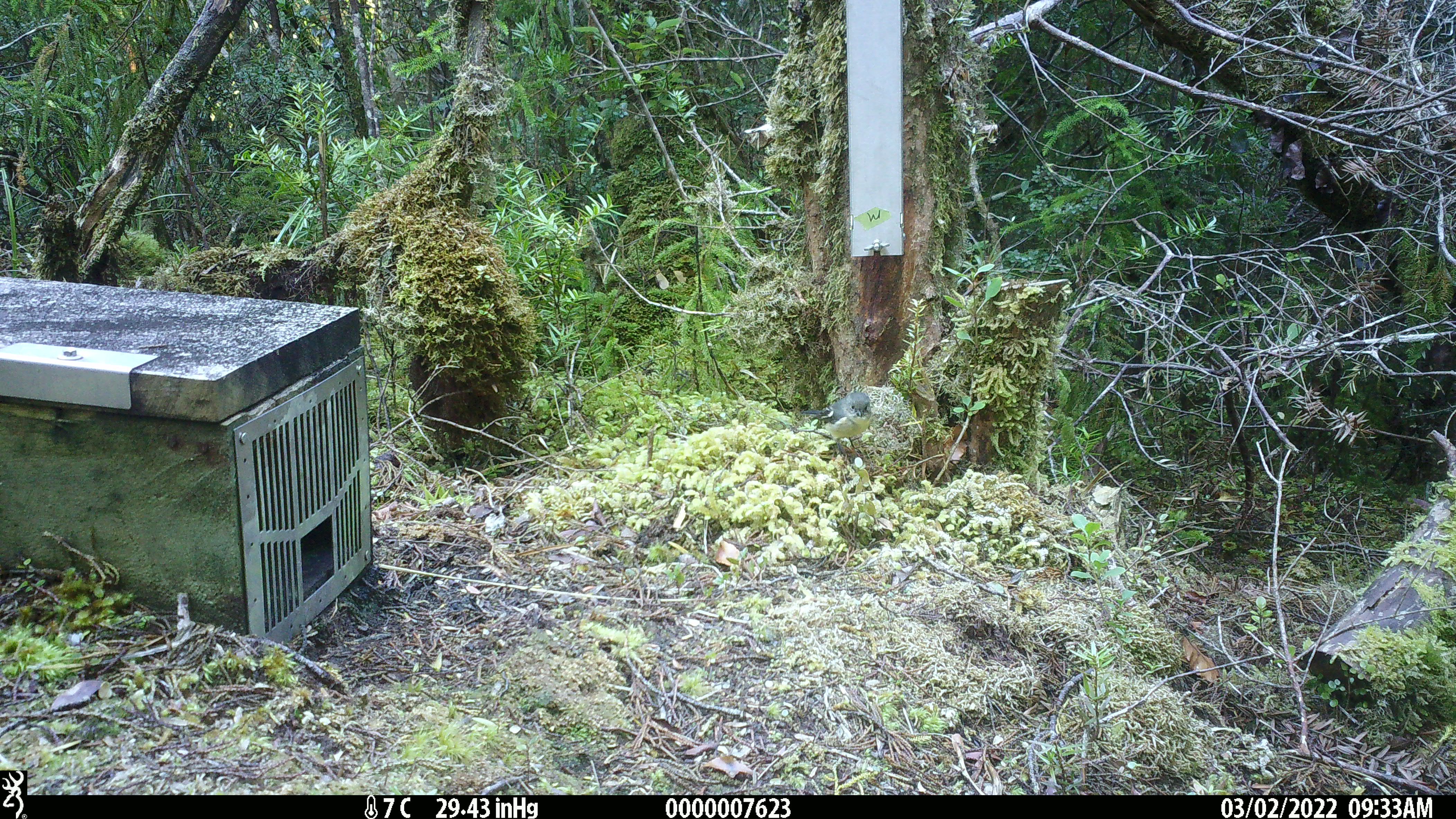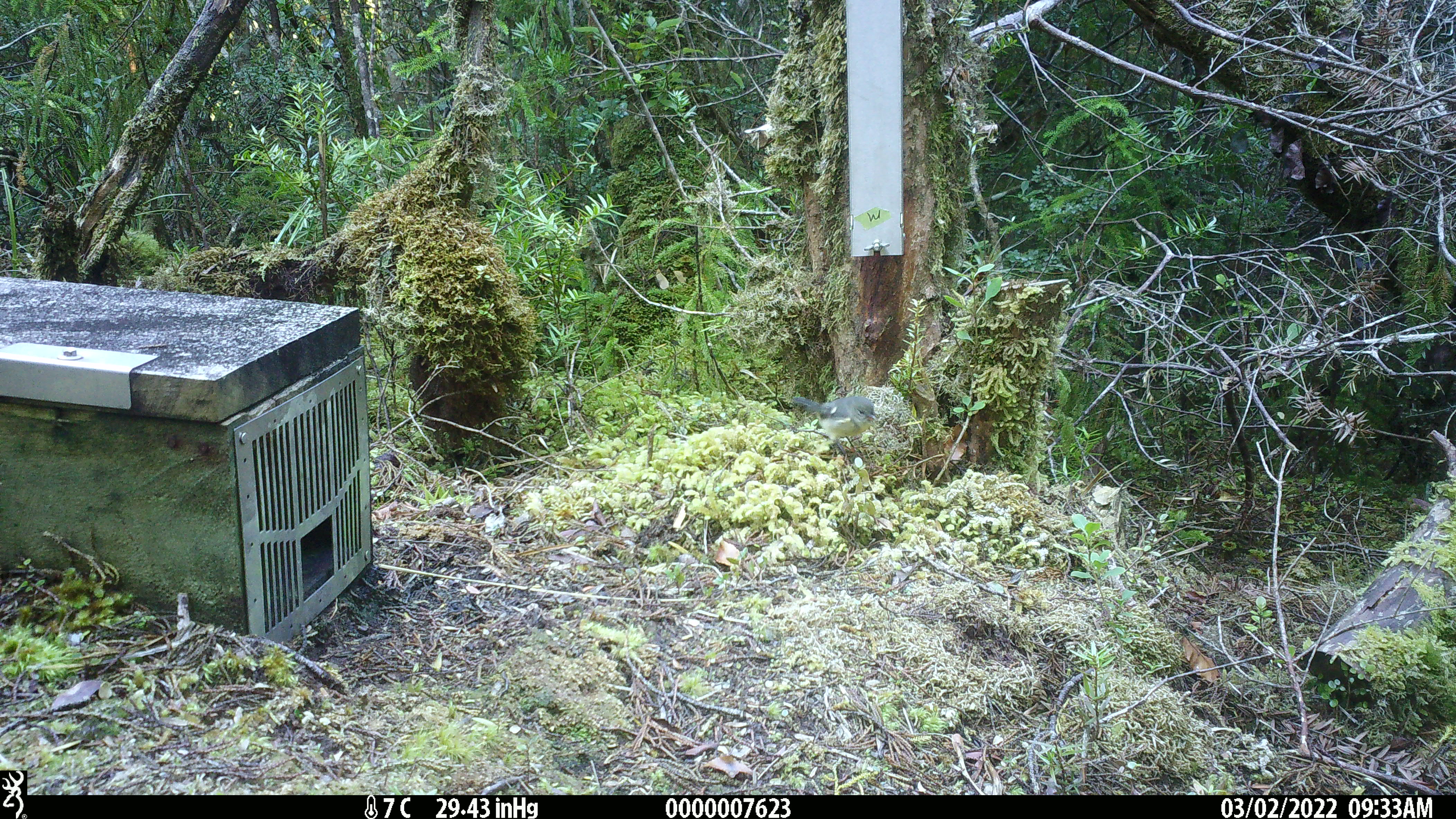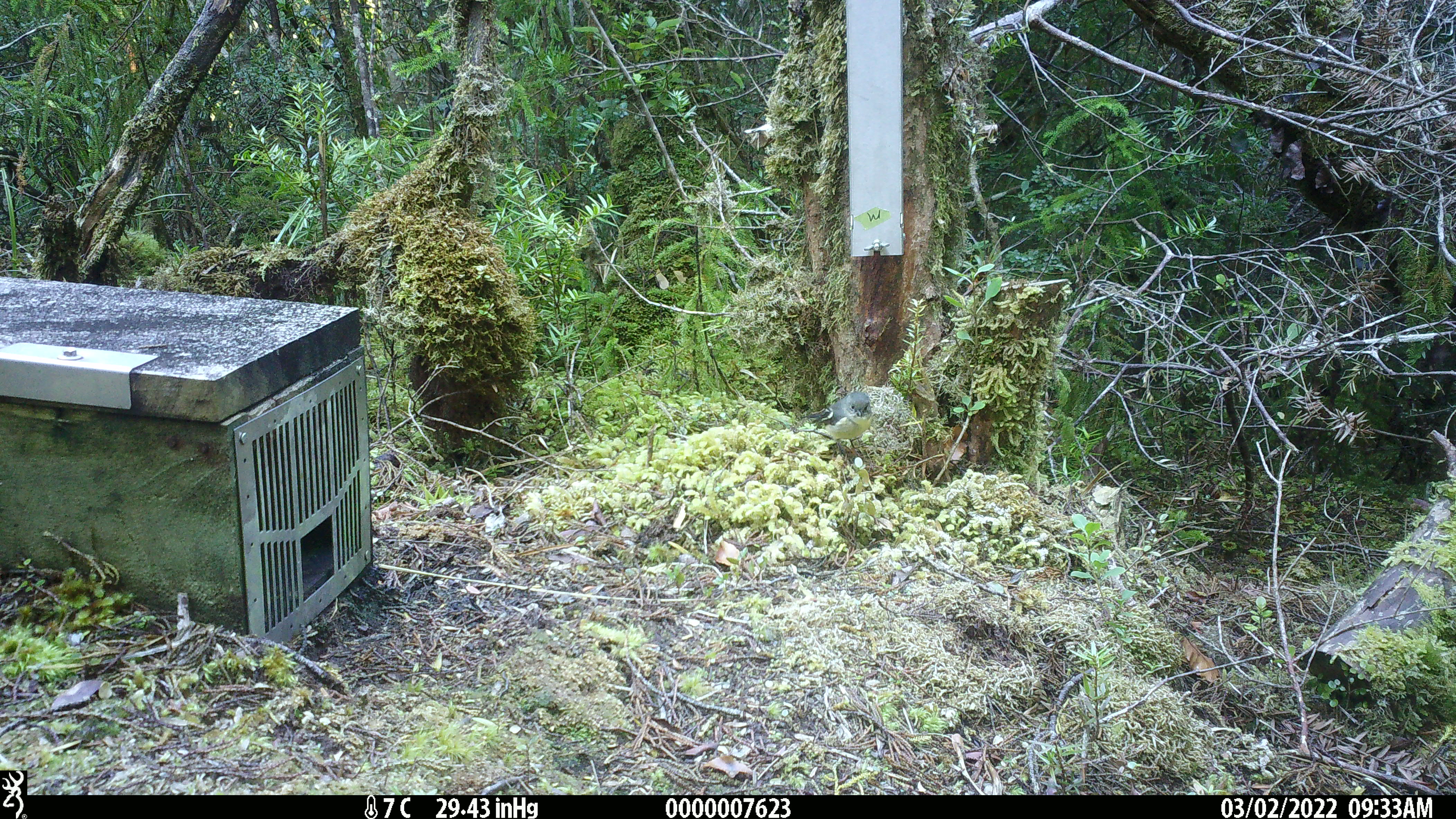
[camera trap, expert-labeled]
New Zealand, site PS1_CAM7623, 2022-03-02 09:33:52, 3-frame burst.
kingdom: Animalia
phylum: Chordata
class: Aves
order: Passeriformes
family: Petroicidae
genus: Petroica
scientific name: Petroica macrocephala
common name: tomtit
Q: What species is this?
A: Tomtit (Petroica macrocephala).